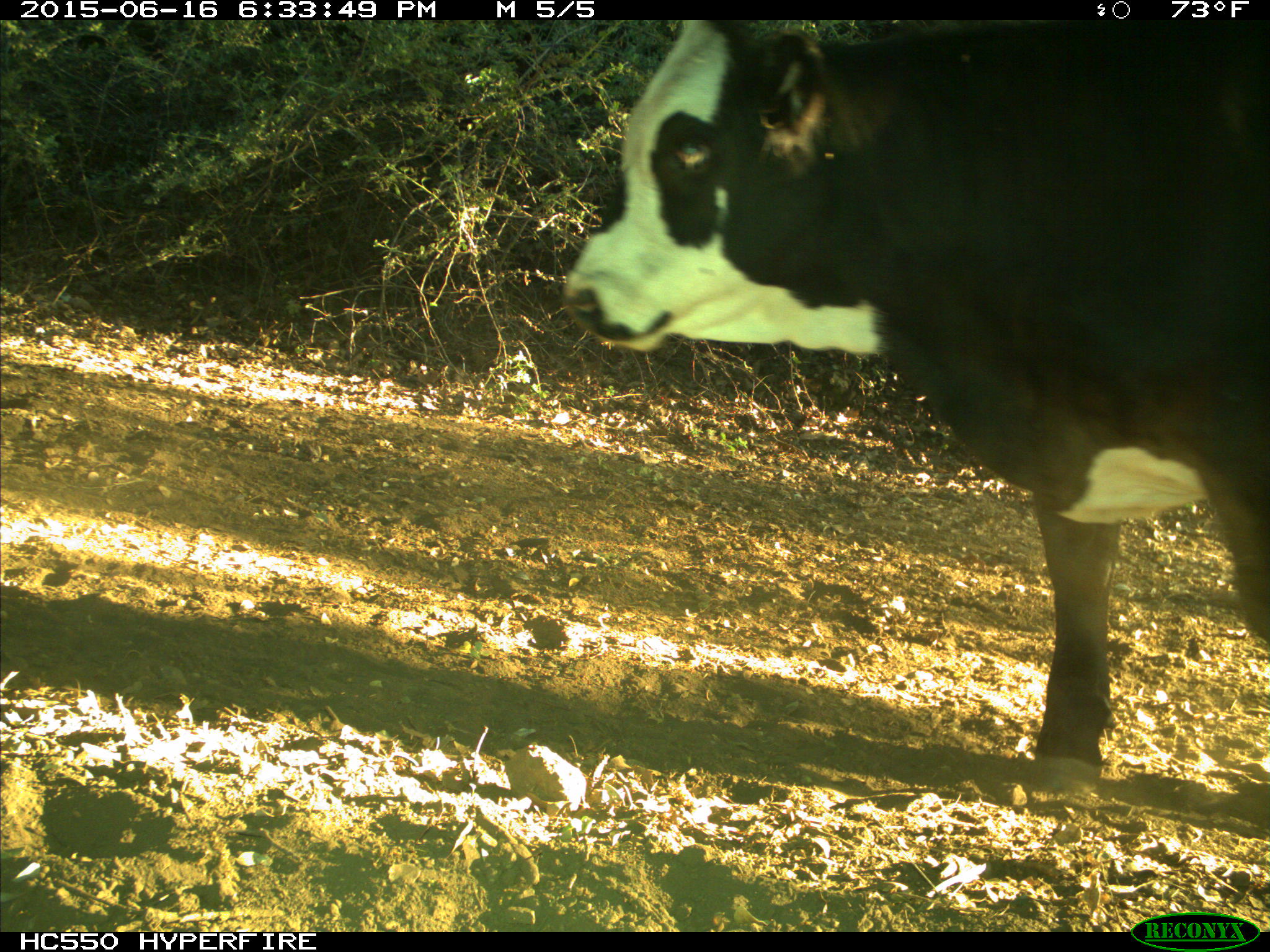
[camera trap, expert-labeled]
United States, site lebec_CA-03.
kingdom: Animalia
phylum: Chordata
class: Mammalia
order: Artiodactyla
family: Bovidae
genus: Bos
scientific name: Bos taurus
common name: domestic cow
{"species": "Bos taurus (domestic cow)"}